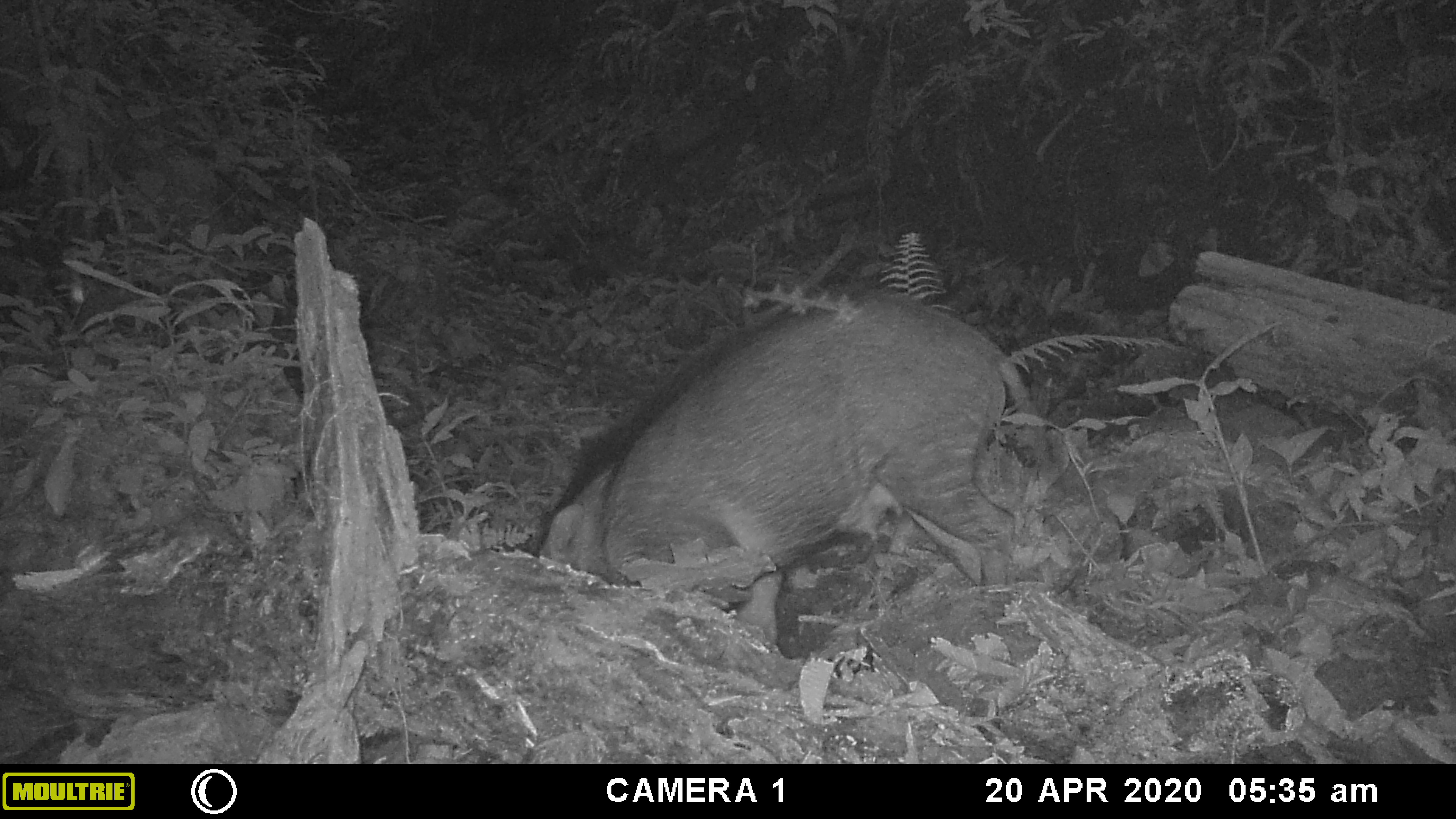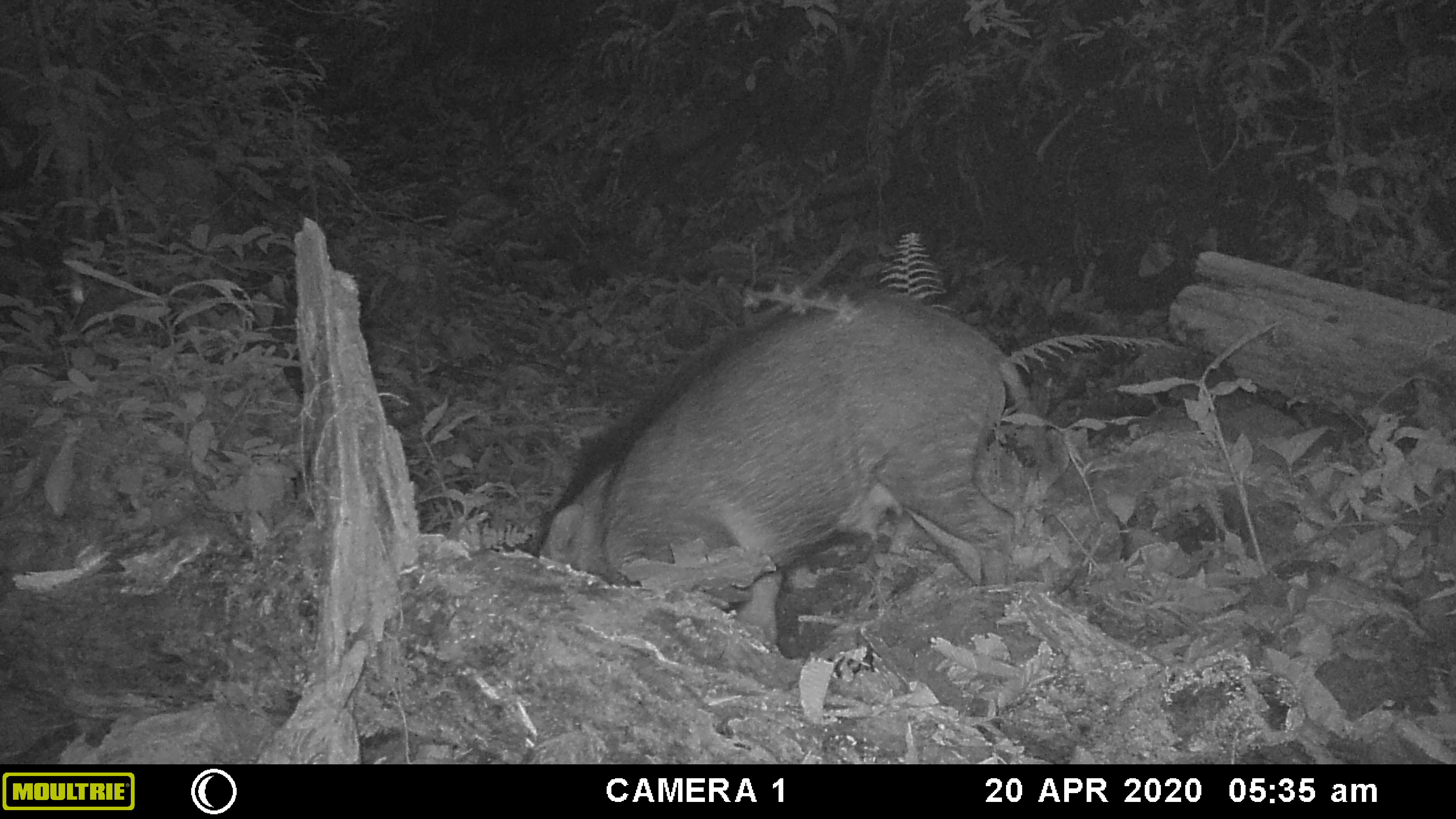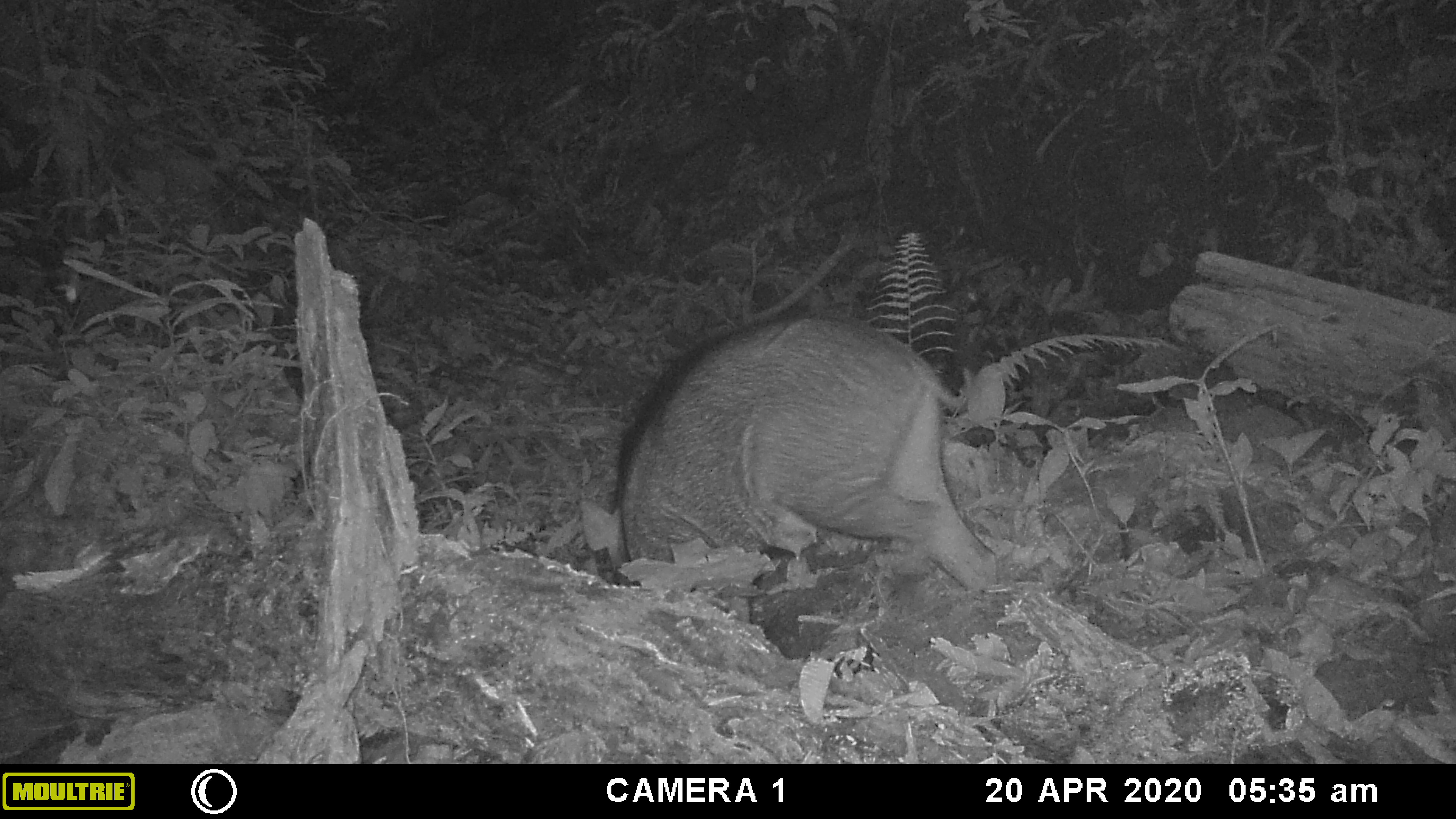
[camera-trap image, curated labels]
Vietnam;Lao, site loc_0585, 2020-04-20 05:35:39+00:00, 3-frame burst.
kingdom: Animalia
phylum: Arthropoda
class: Insecta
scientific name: Insecta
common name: insect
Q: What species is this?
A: Insect (Insecta).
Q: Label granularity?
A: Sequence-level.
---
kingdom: Animalia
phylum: Chordata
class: Mammalia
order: Artiodactyla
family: Suidae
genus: Sus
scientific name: Sus scrofa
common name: eurasian wild pig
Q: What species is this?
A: Eurasian wild pig (Sus scrofa).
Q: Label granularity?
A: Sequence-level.